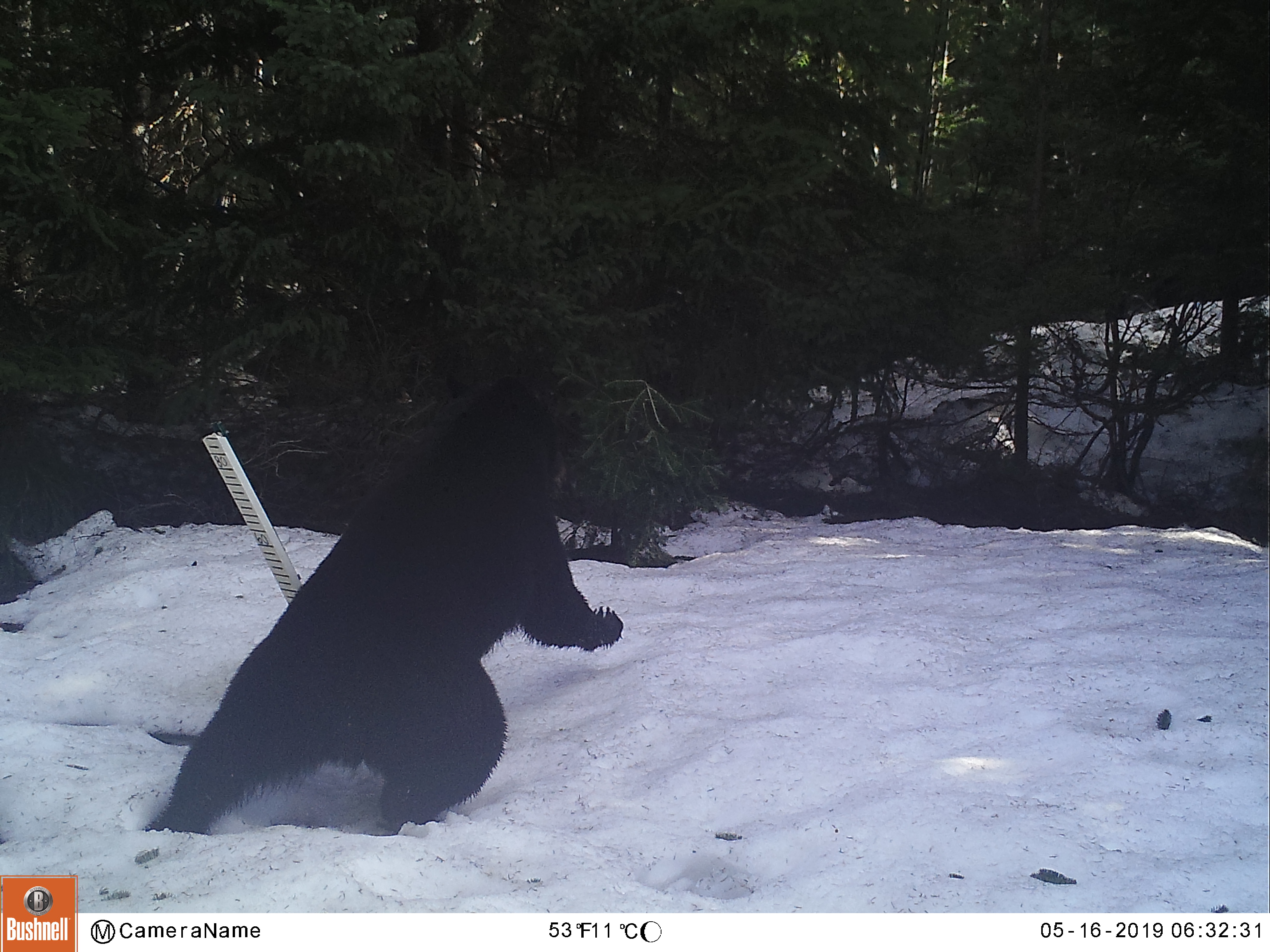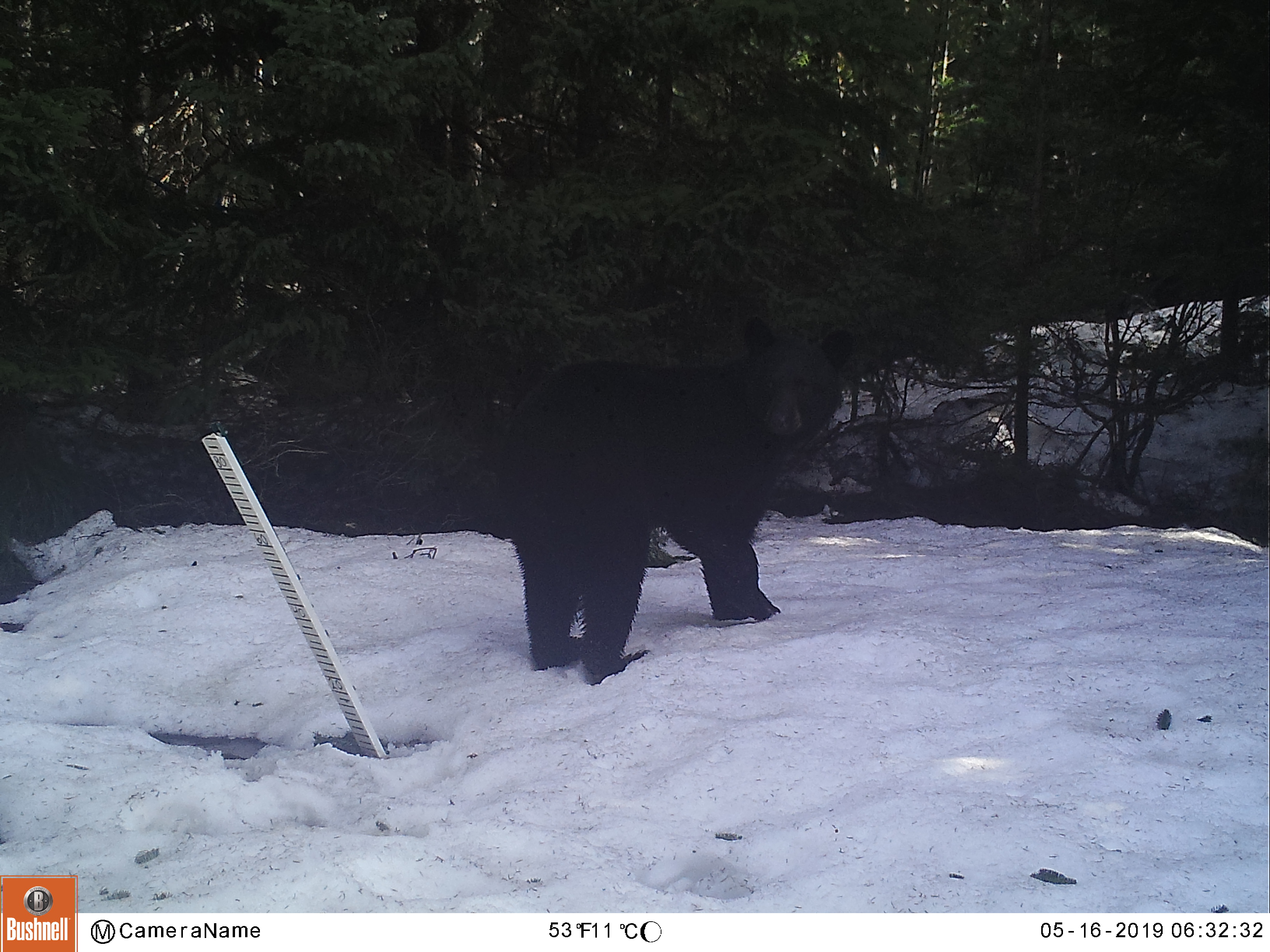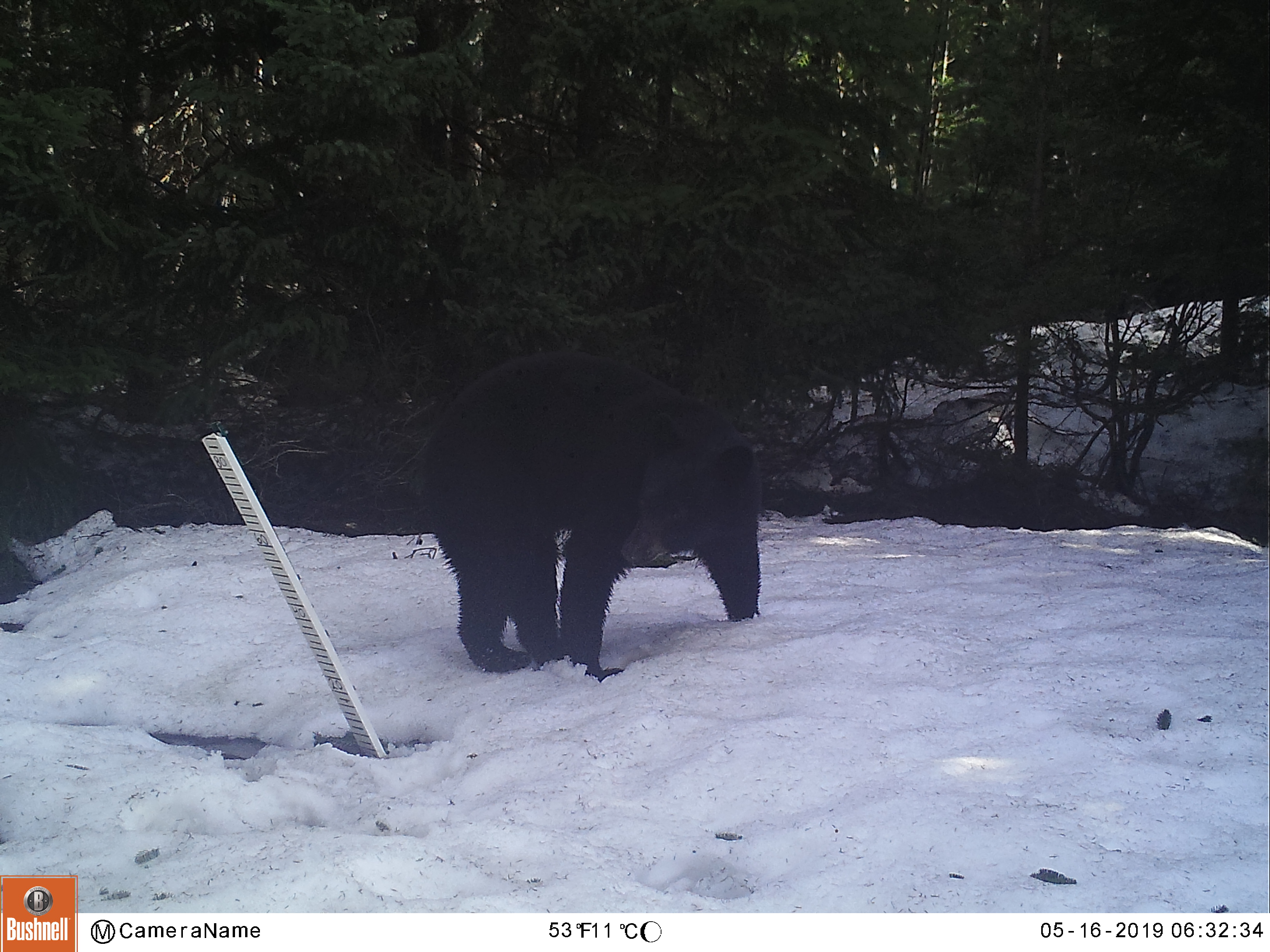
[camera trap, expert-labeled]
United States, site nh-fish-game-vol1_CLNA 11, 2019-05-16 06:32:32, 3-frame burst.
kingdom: Animalia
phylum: Chordata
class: Mammalia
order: Carnivora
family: Ursidae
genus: Ursus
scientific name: Ursus americanus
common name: black bear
Black bear (Ursus americanus).